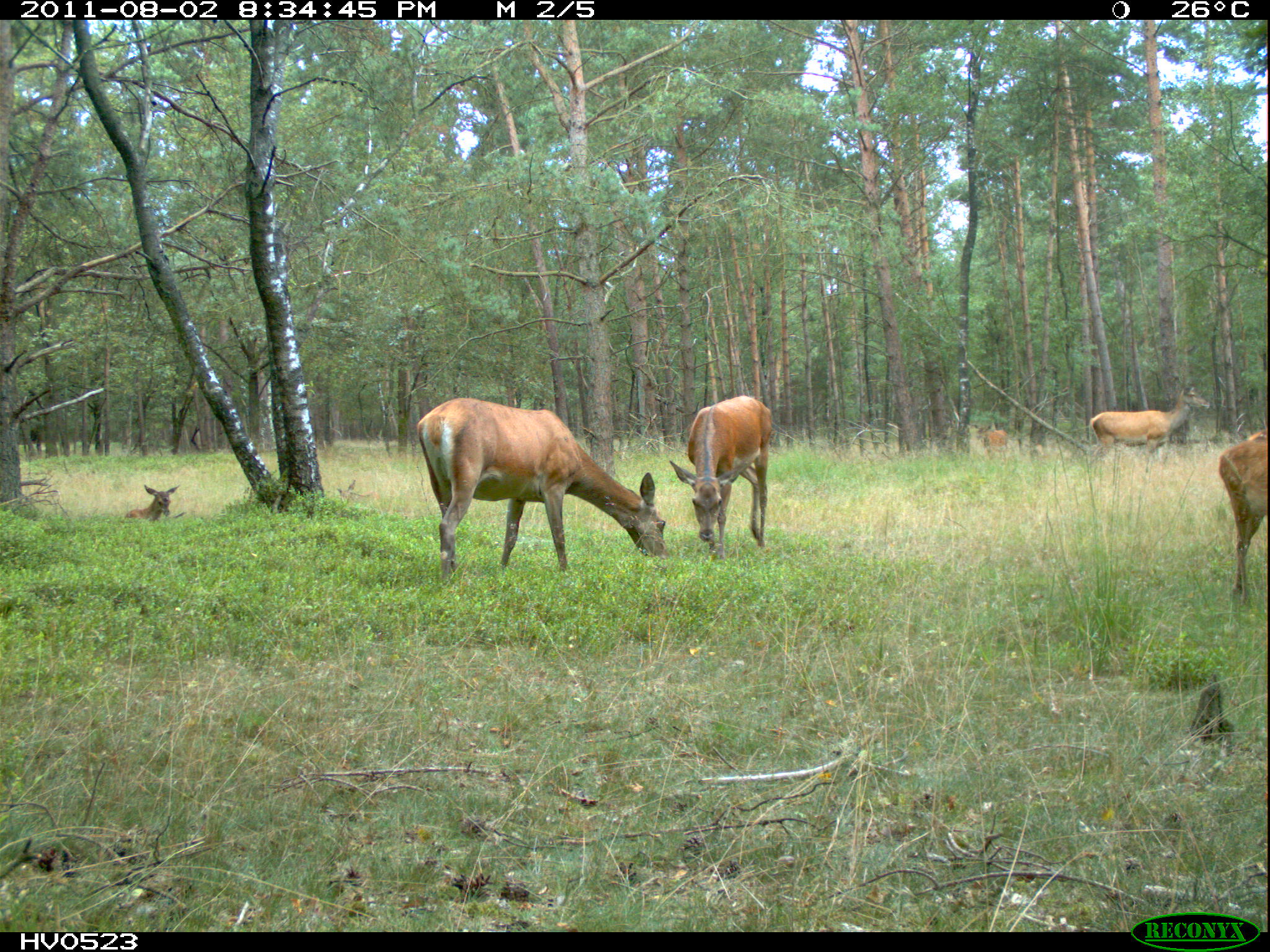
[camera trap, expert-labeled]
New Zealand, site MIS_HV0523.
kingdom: Animalia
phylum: Chordata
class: Mammalia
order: Artiodactyla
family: Cervidae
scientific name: Cervidae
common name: deer